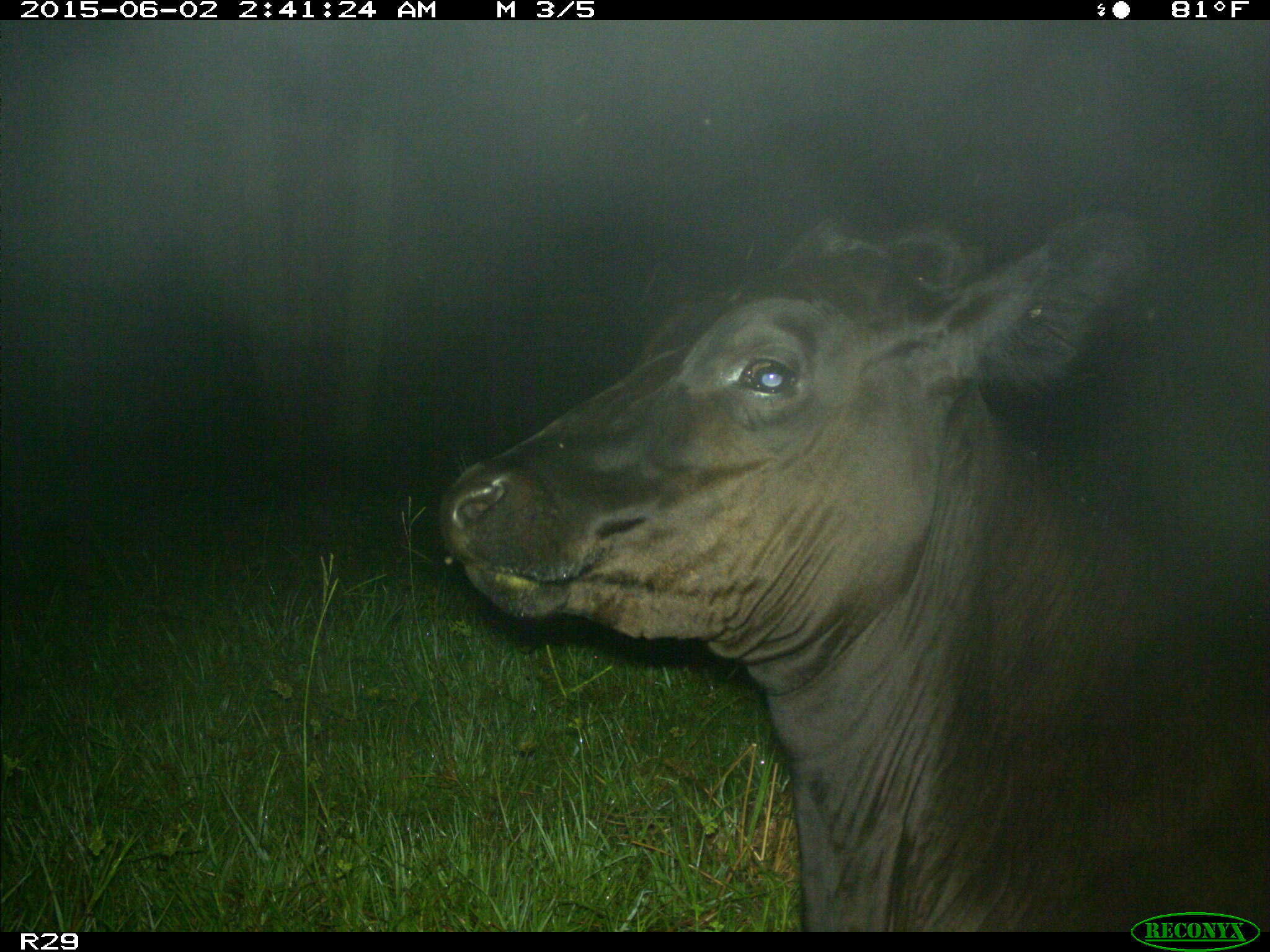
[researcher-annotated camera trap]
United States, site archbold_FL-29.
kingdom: Animalia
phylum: Chordata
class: Mammalia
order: Artiodactyla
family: Bovidae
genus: Bos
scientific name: Bos taurus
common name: domestic cow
Bos taurus (domestic cow).